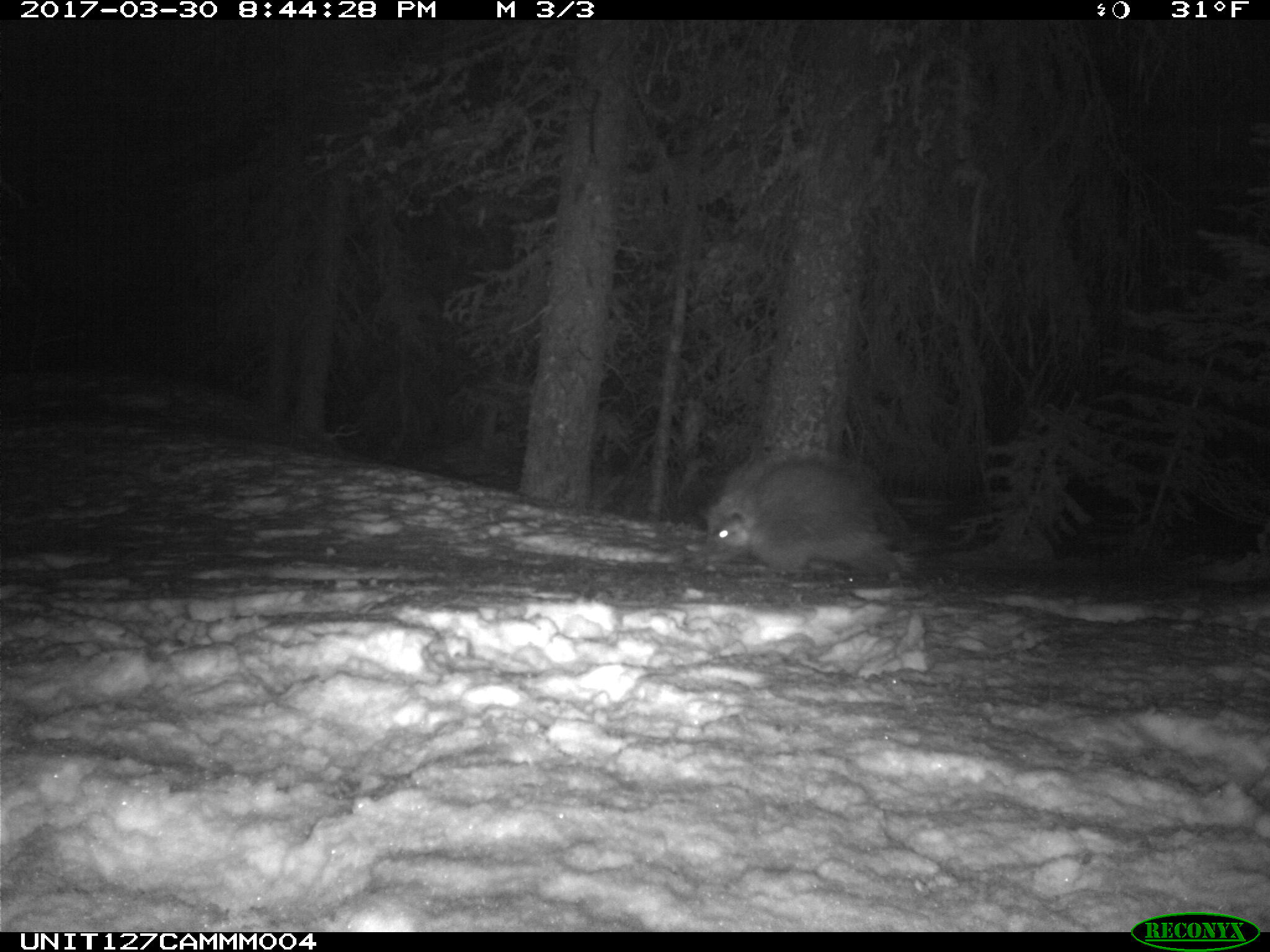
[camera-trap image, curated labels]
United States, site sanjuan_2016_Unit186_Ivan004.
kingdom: Animalia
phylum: Chordata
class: Mammalia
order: Rodentia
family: Erethizontidae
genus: Erethizon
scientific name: Erethizon dorsatum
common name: north american porcupine